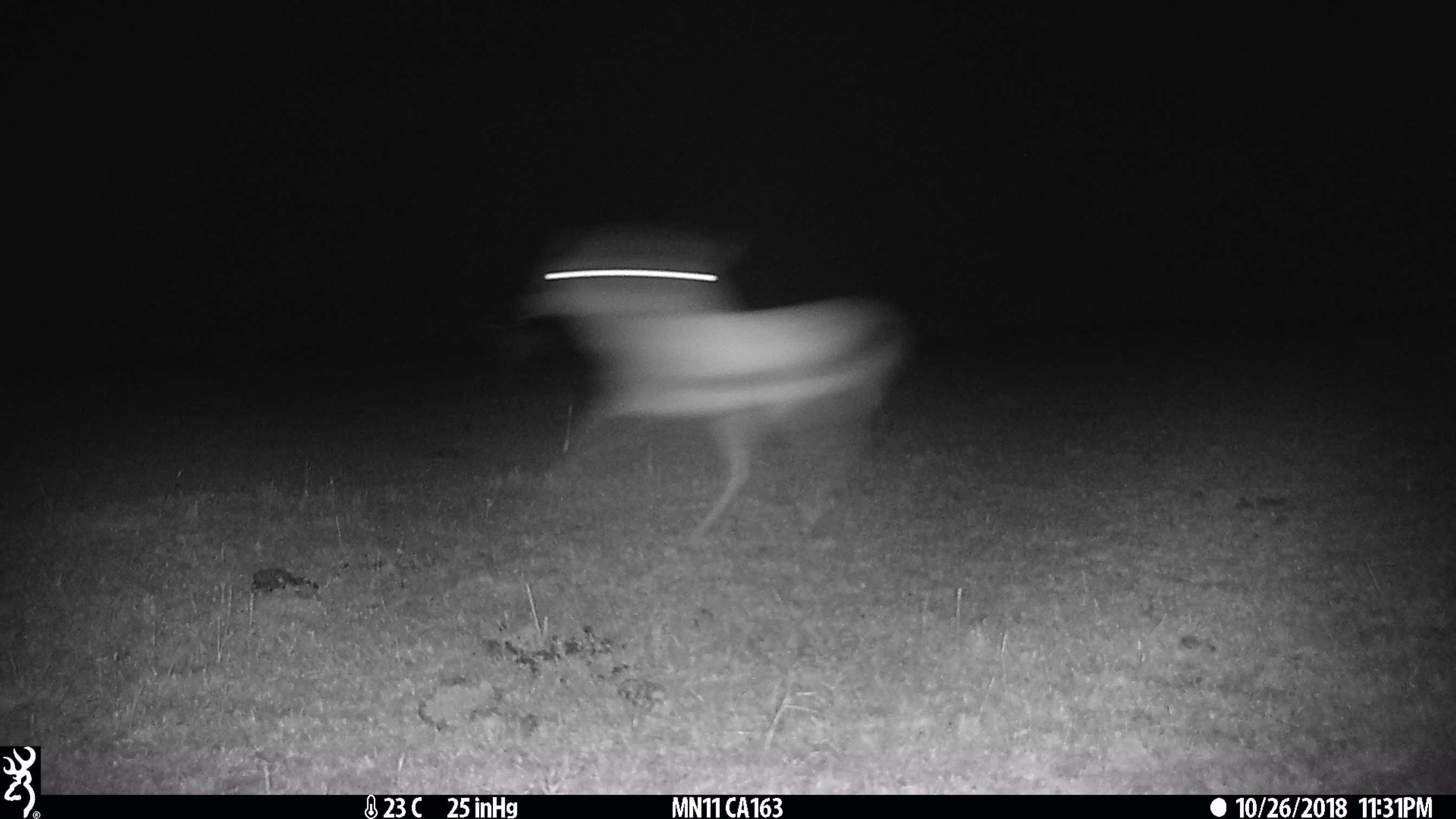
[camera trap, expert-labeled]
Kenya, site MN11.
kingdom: Animalia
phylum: Chordata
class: Mammalia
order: Artiodactyla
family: Bovidae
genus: Eudorcas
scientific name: Eudorcas thomsonii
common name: thomon's gazelle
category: gazelle thomsons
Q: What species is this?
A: Gazelle thomsons (thomon's gazelle) (Eudorcas thomsonii).